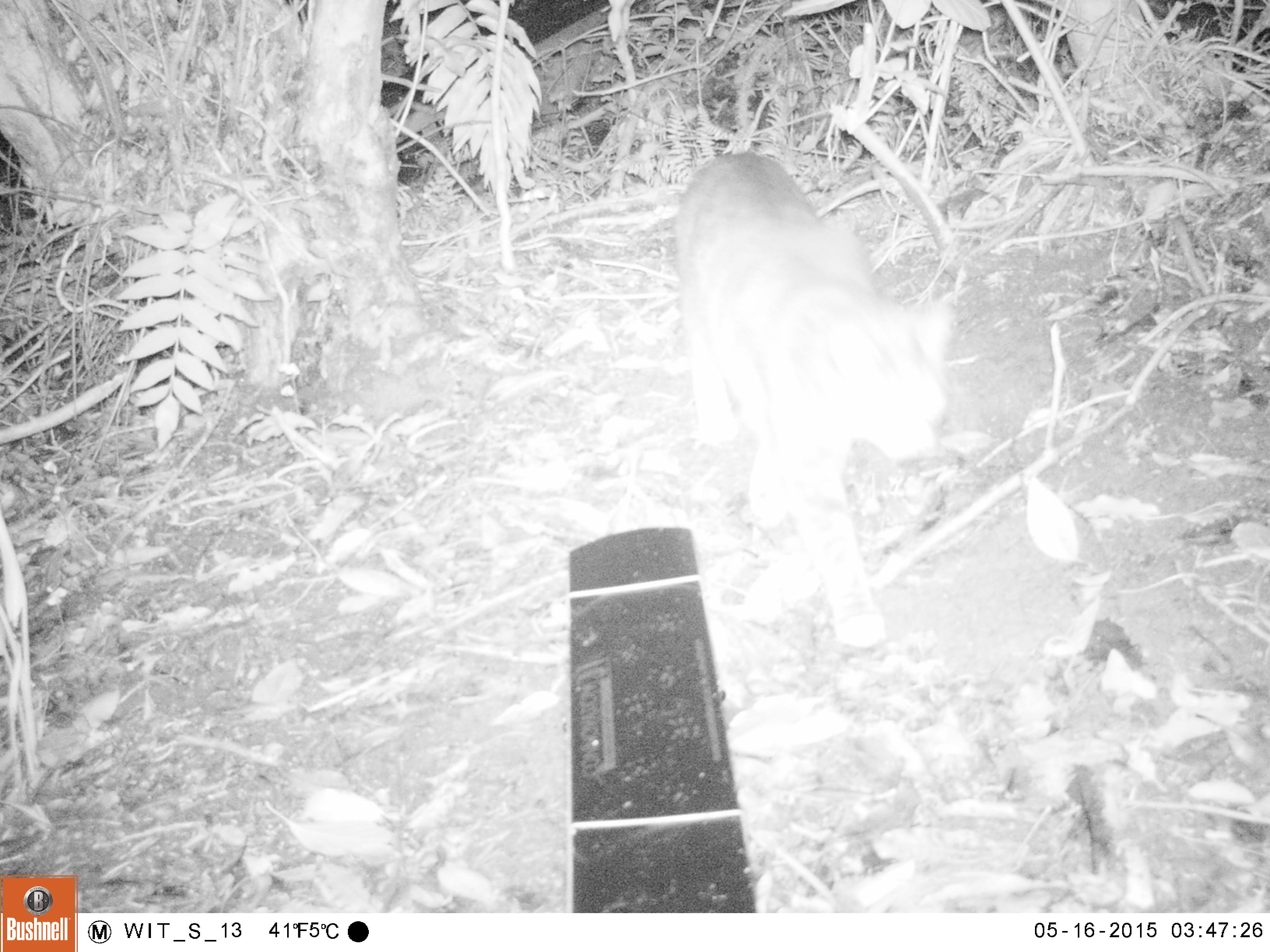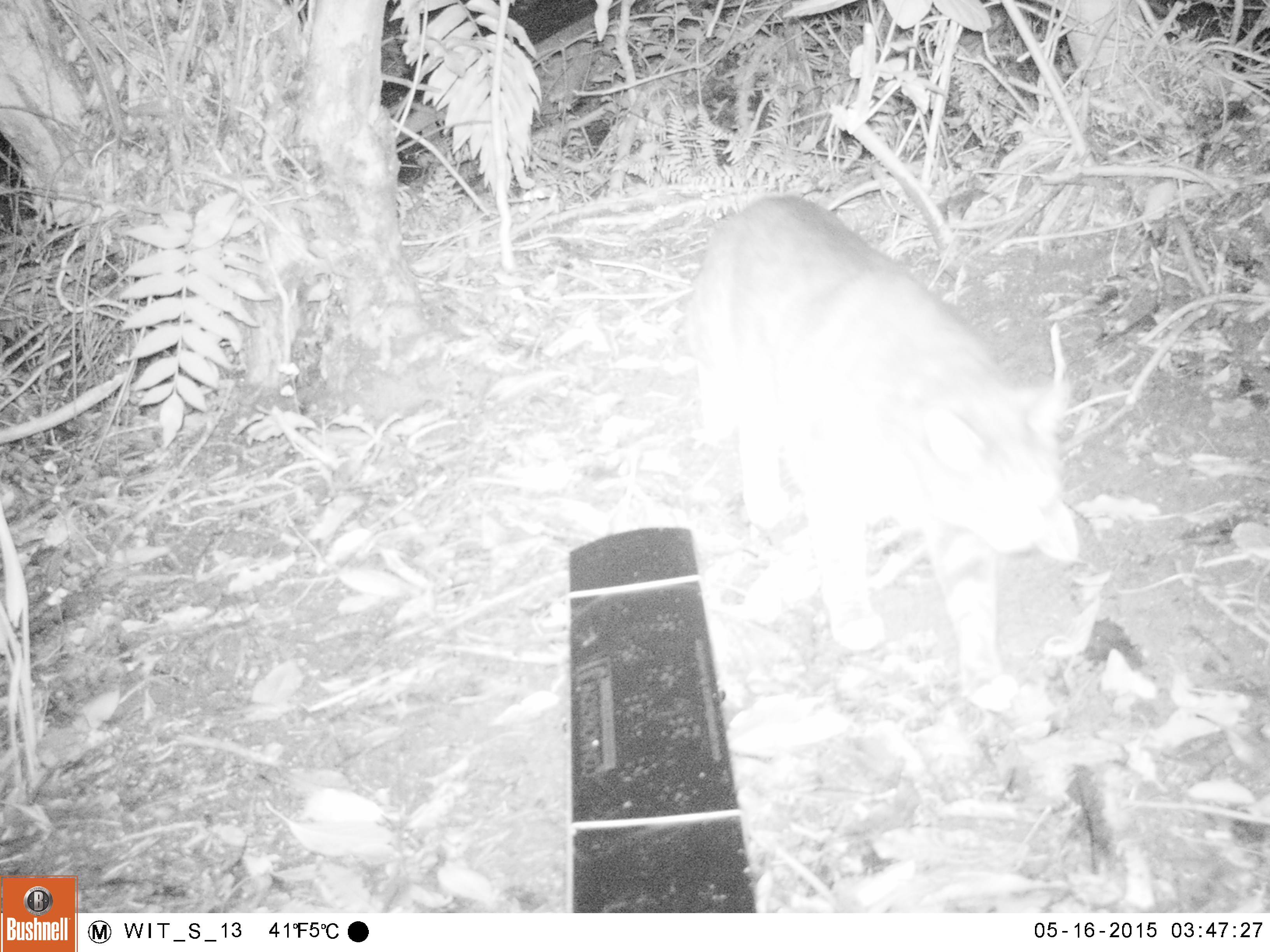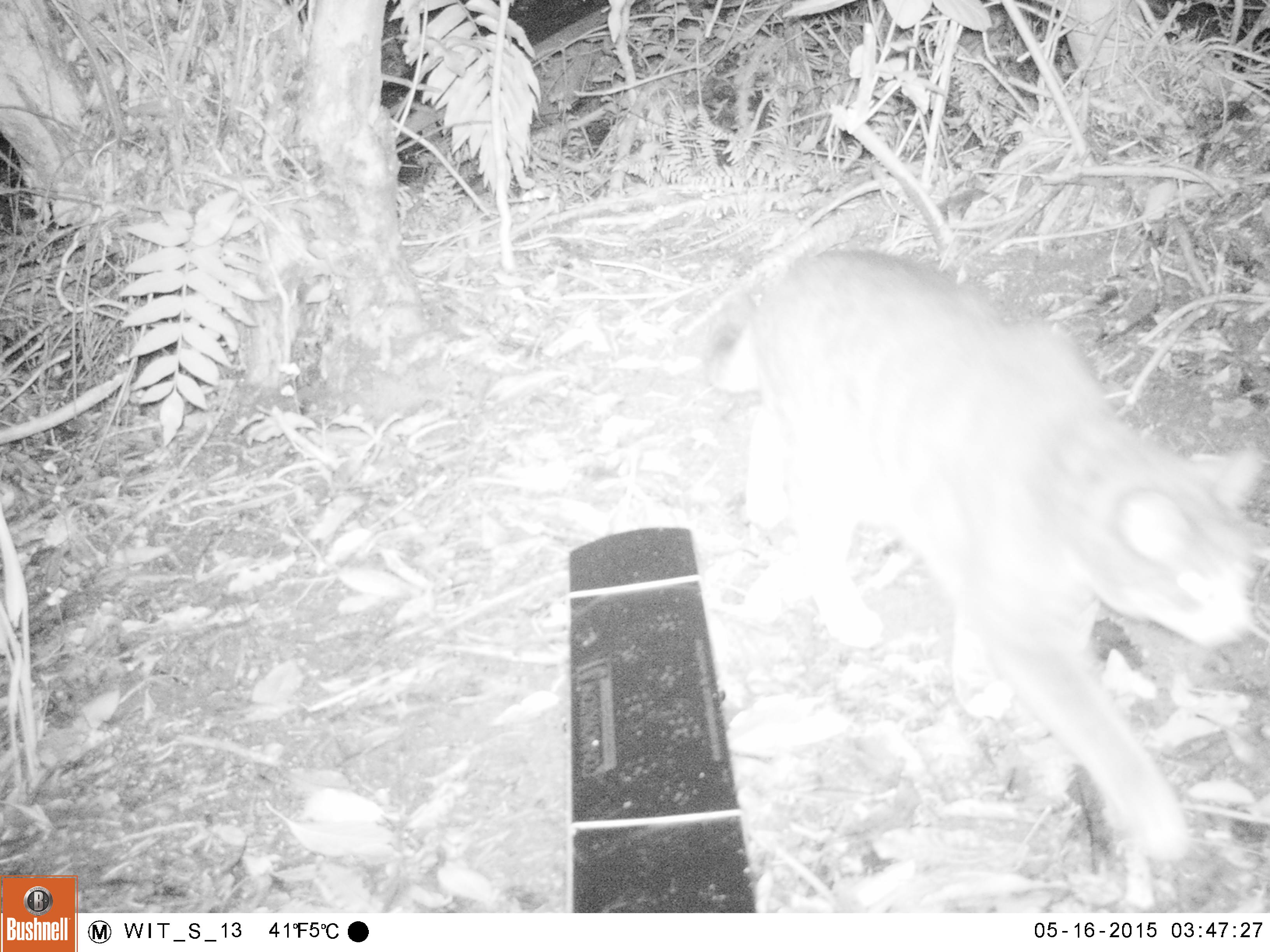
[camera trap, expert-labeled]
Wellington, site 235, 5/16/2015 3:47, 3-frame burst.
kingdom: Animalia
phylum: Chordata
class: Mammalia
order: Carnivora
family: Felidae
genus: Felis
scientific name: Felis catus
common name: cat